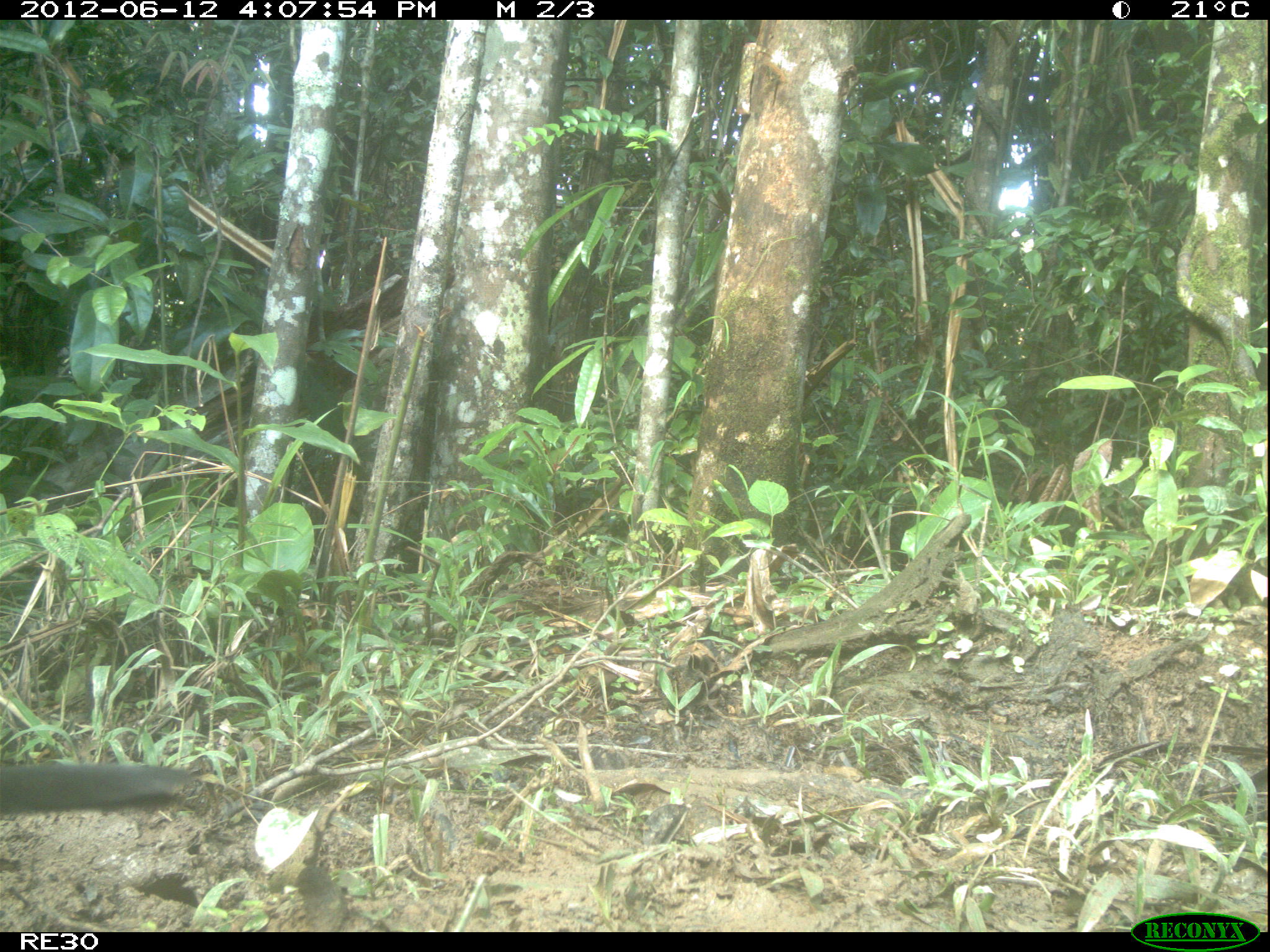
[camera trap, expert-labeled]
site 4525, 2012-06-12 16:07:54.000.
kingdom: Animalia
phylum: Chordata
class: Aves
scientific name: Aves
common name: bird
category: unknown bird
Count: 1.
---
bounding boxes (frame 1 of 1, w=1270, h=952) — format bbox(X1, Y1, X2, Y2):
unknown bird: bbox(0, 760, 195, 814)